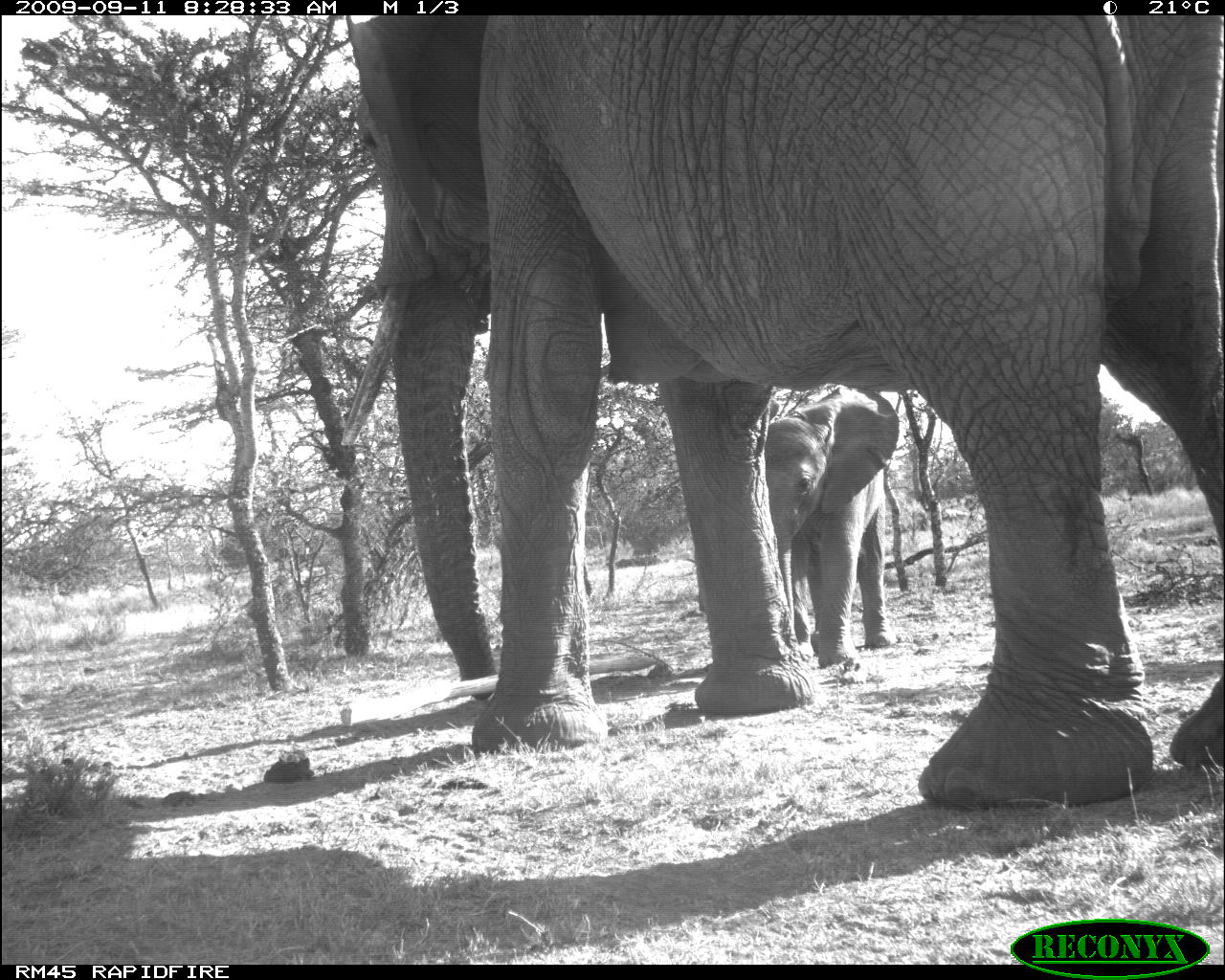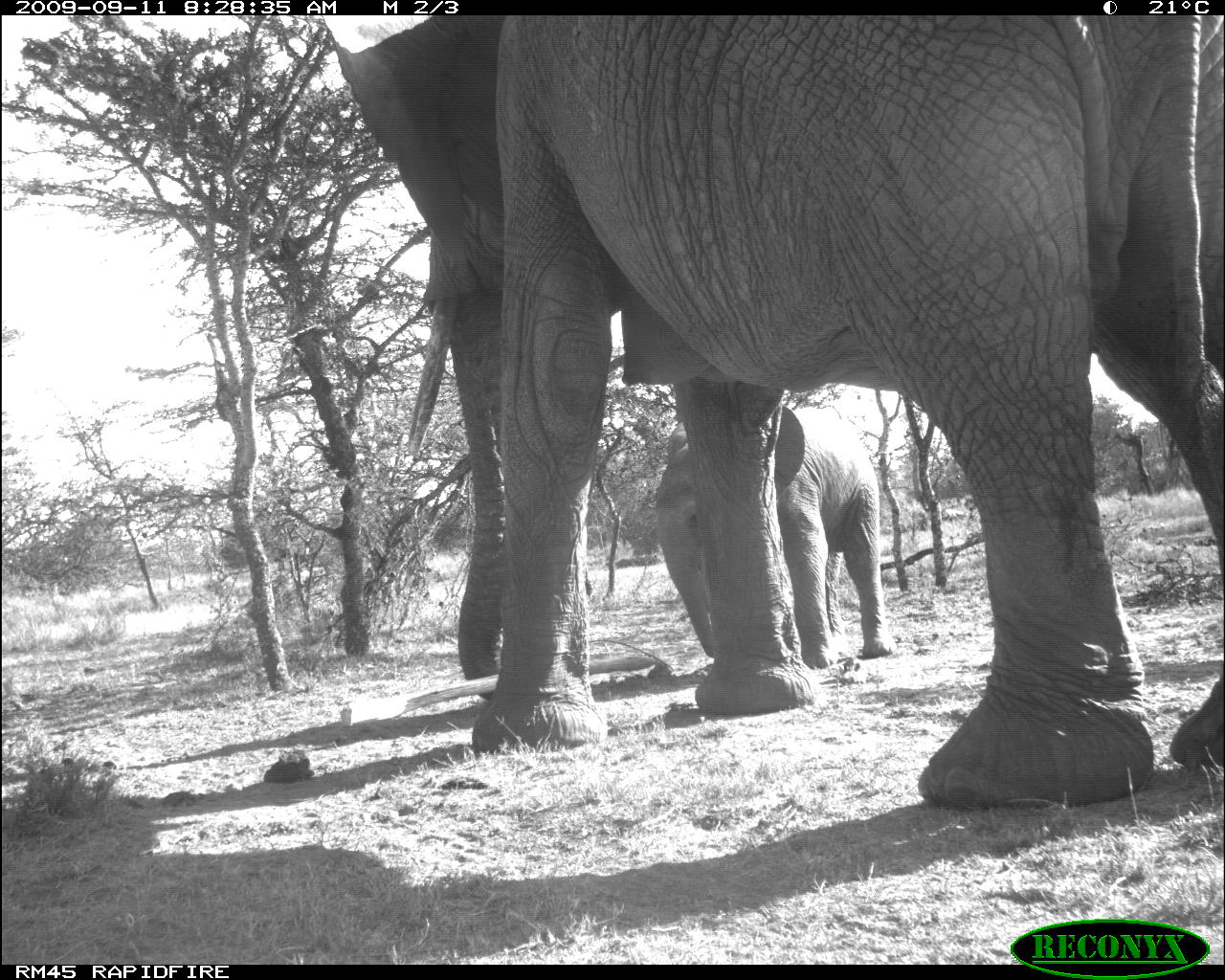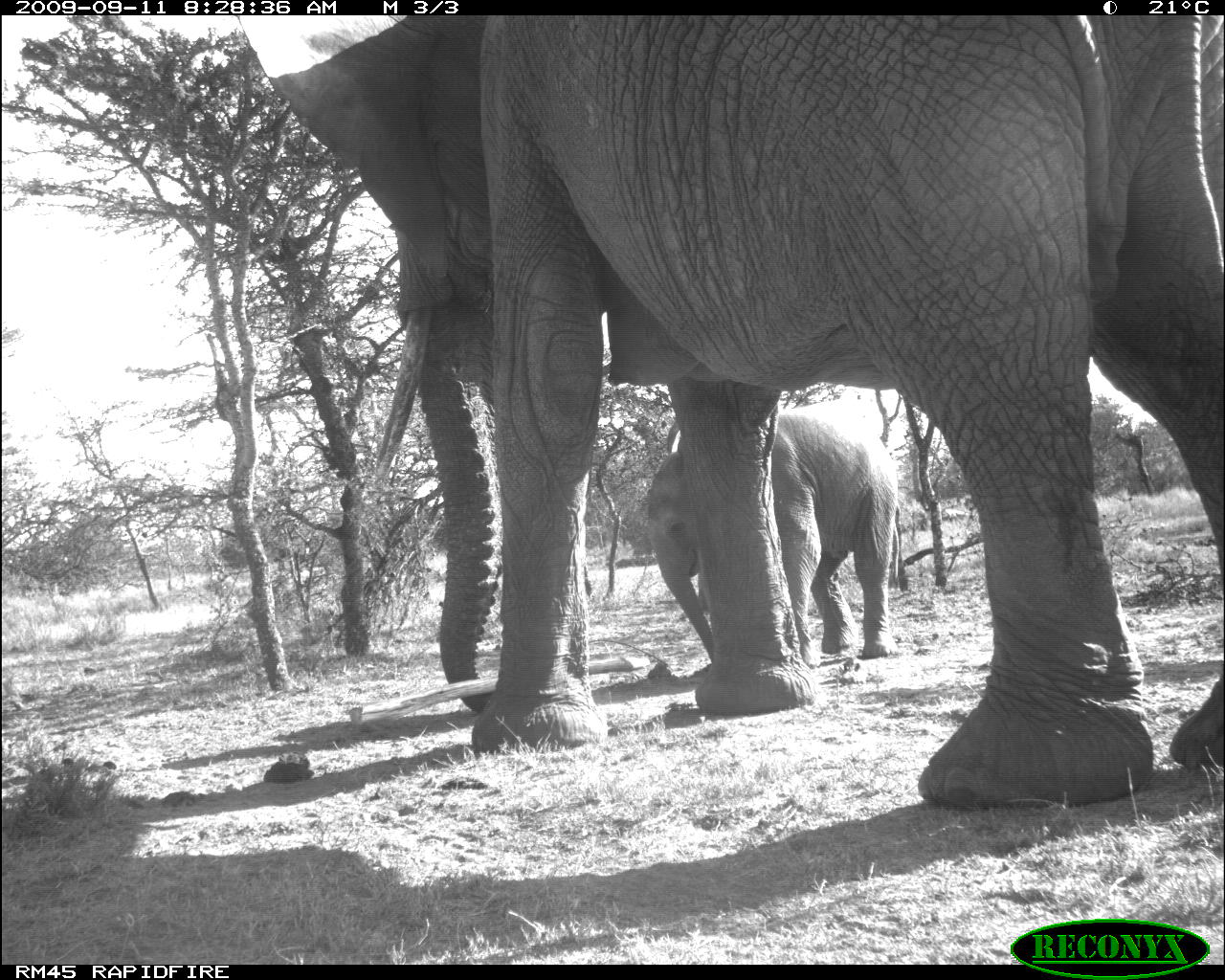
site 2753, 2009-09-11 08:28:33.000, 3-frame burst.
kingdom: Animalia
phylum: Chordata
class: Mammalia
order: Proboscidea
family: Elephantidae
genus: Loxodonta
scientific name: Loxodonta africana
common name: african bush elephant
Loxodonta africana (african bush elephant), count 2.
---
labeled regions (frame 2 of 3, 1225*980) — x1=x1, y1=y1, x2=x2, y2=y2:
loxodonta africana: x1=325, y1=16, x2=1225, y2=814; x1=649, y1=400, x2=906, y2=671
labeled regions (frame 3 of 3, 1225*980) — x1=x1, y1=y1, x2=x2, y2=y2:
loxodonta africana: x1=250, y1=15, x2=1225, y2=812; x1=636, y1=397, x2=911, y2=665